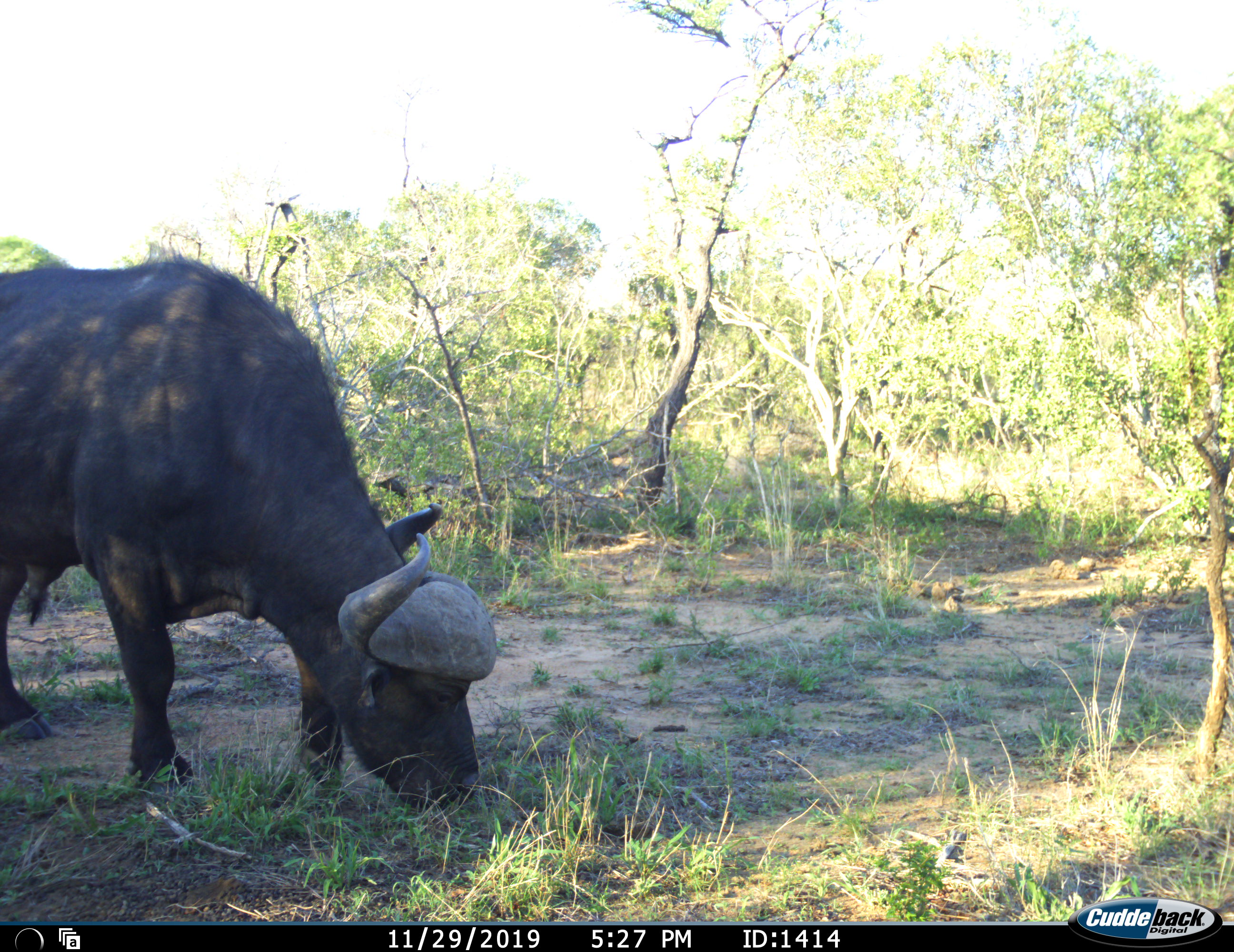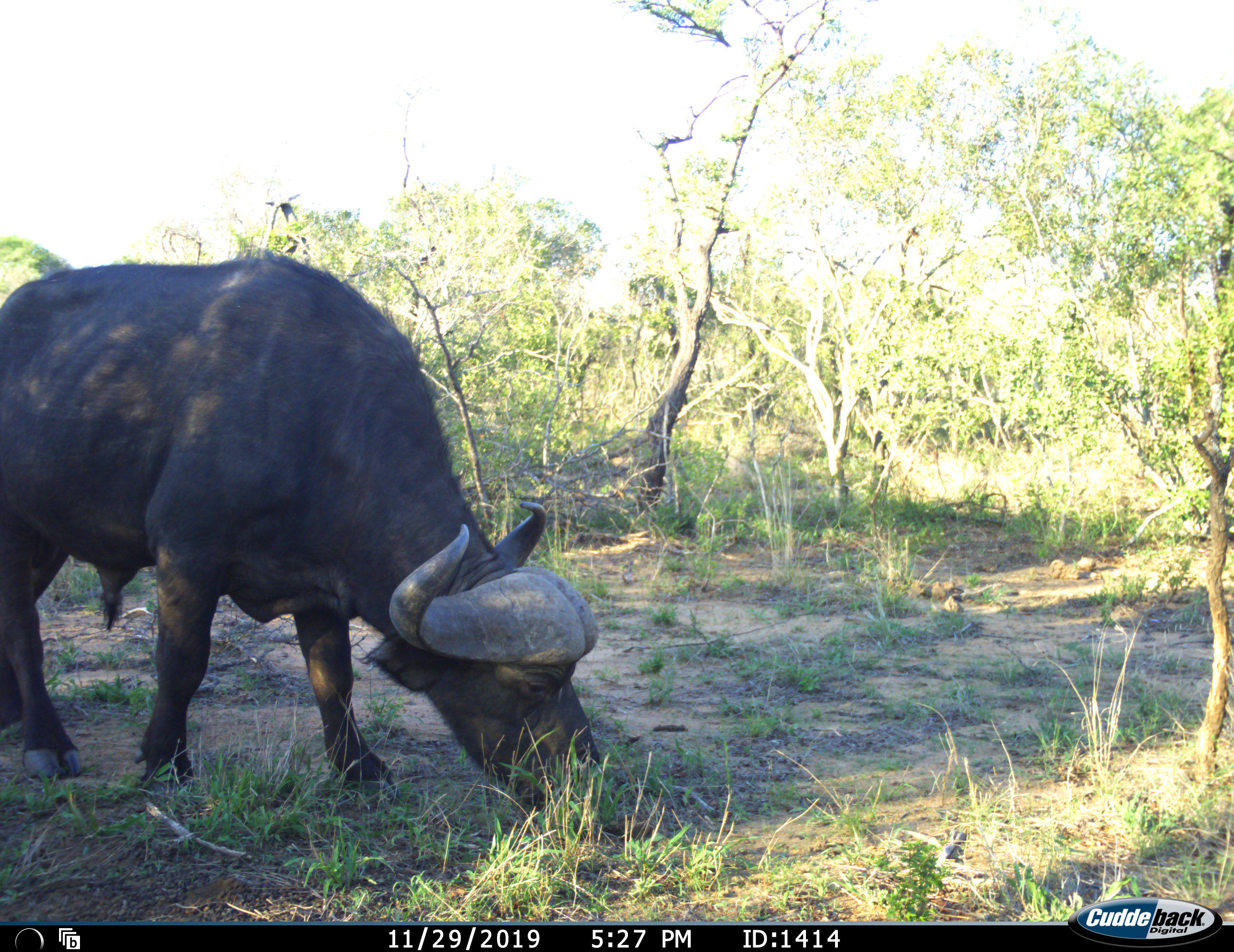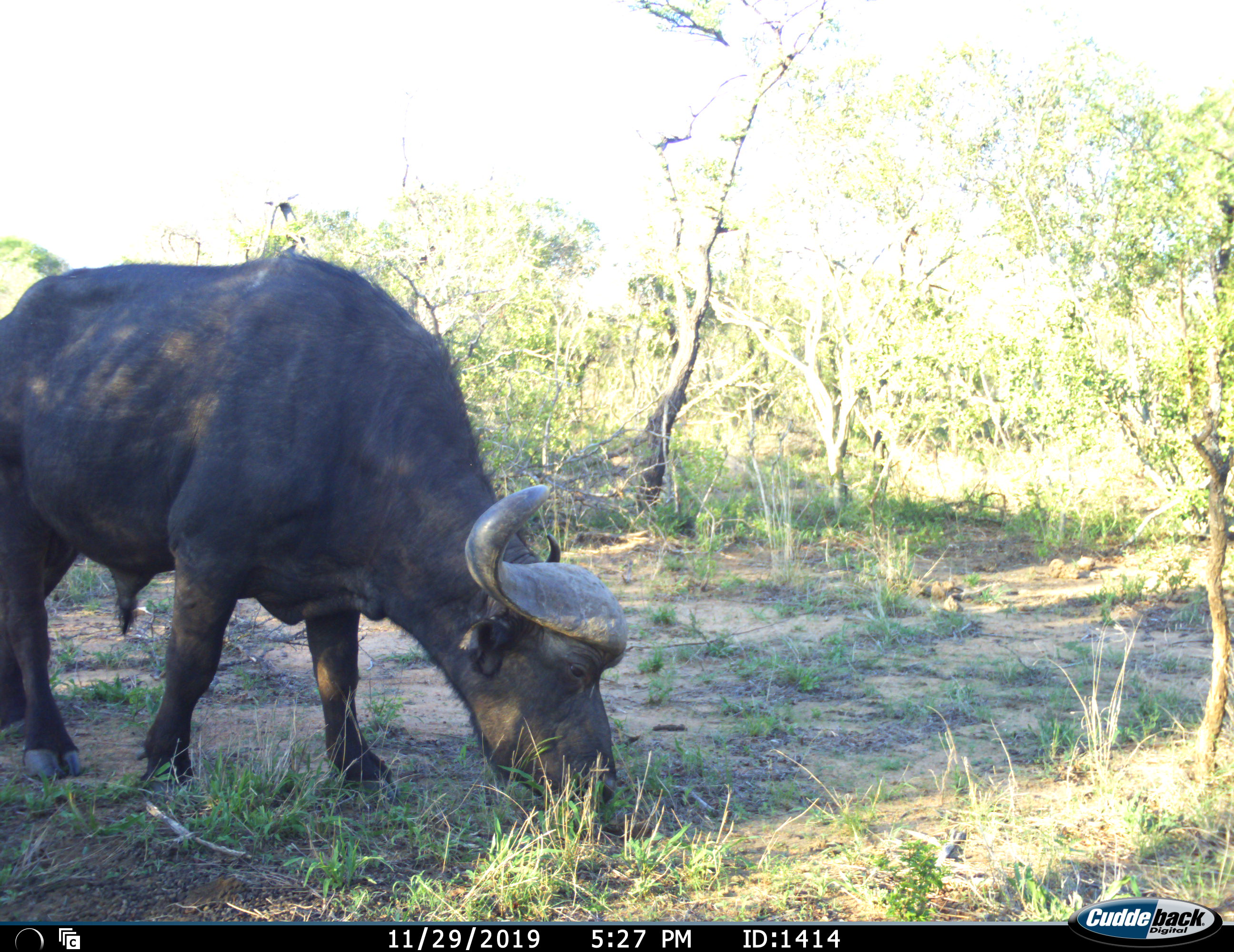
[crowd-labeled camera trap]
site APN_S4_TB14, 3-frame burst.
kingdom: Animalia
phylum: Chordata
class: Mammalia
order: Artiodactyla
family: Bovidae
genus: Syncerus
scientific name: Syncerus caffer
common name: african buffalo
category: buffalo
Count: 1.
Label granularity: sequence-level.